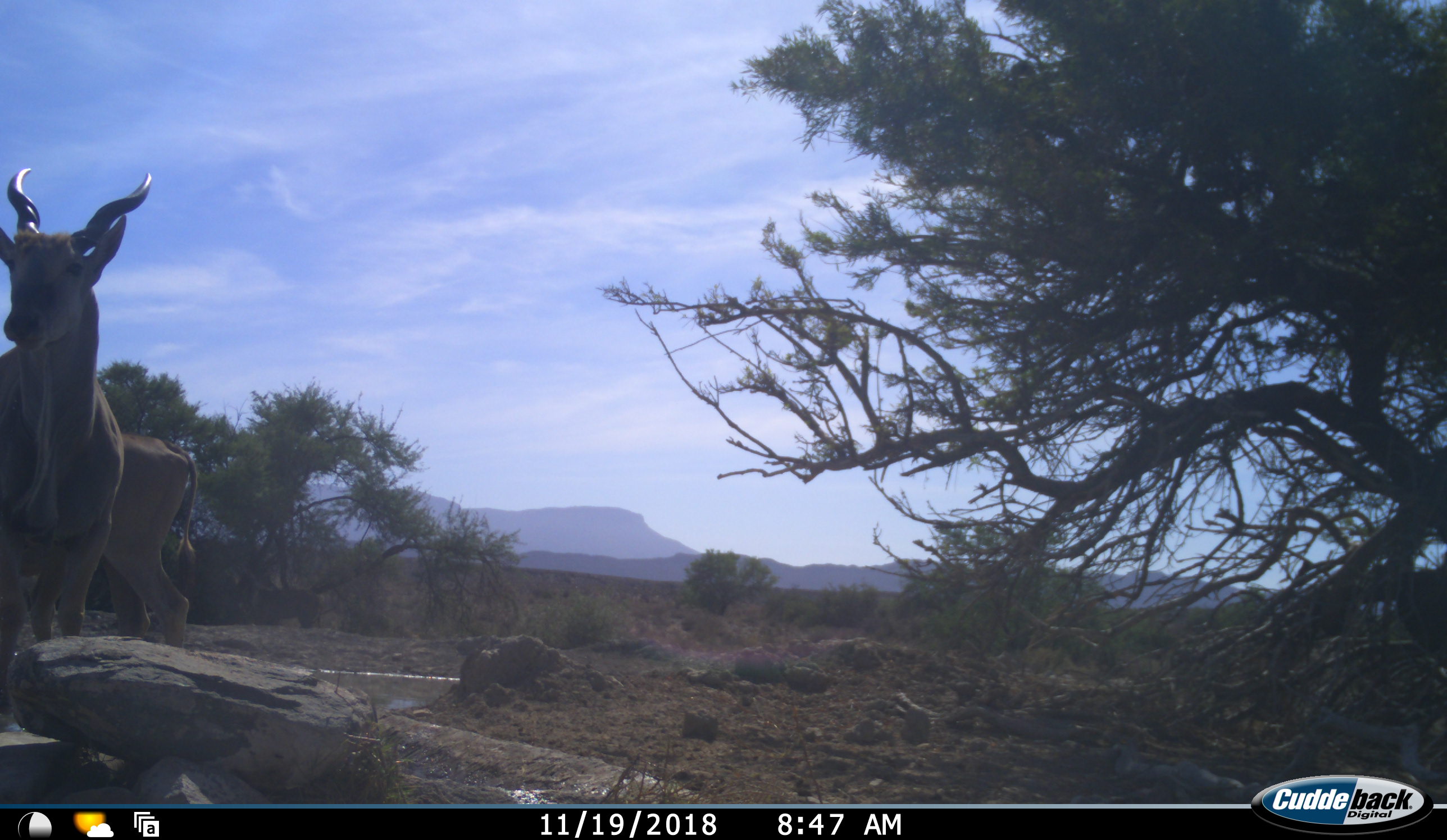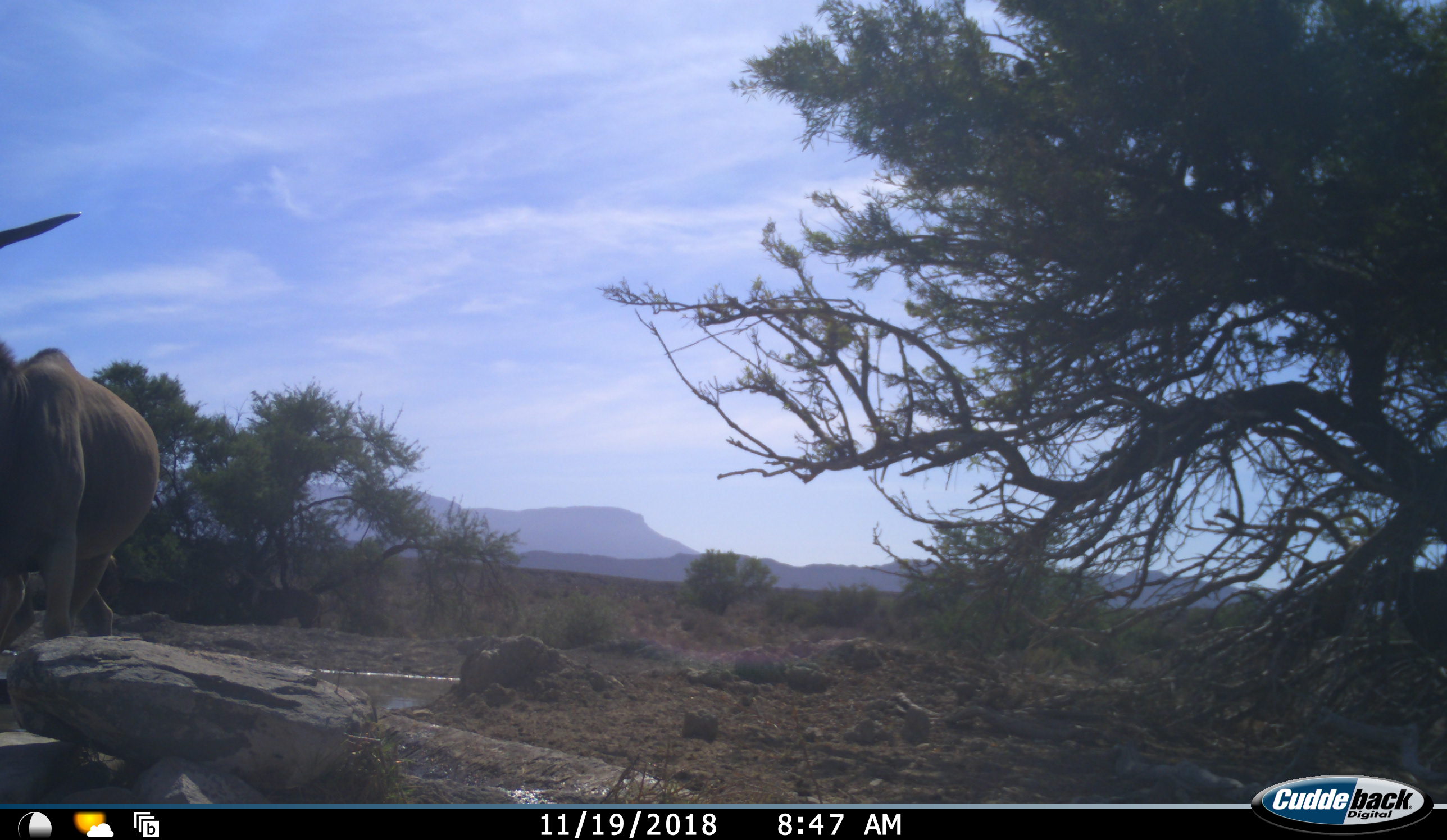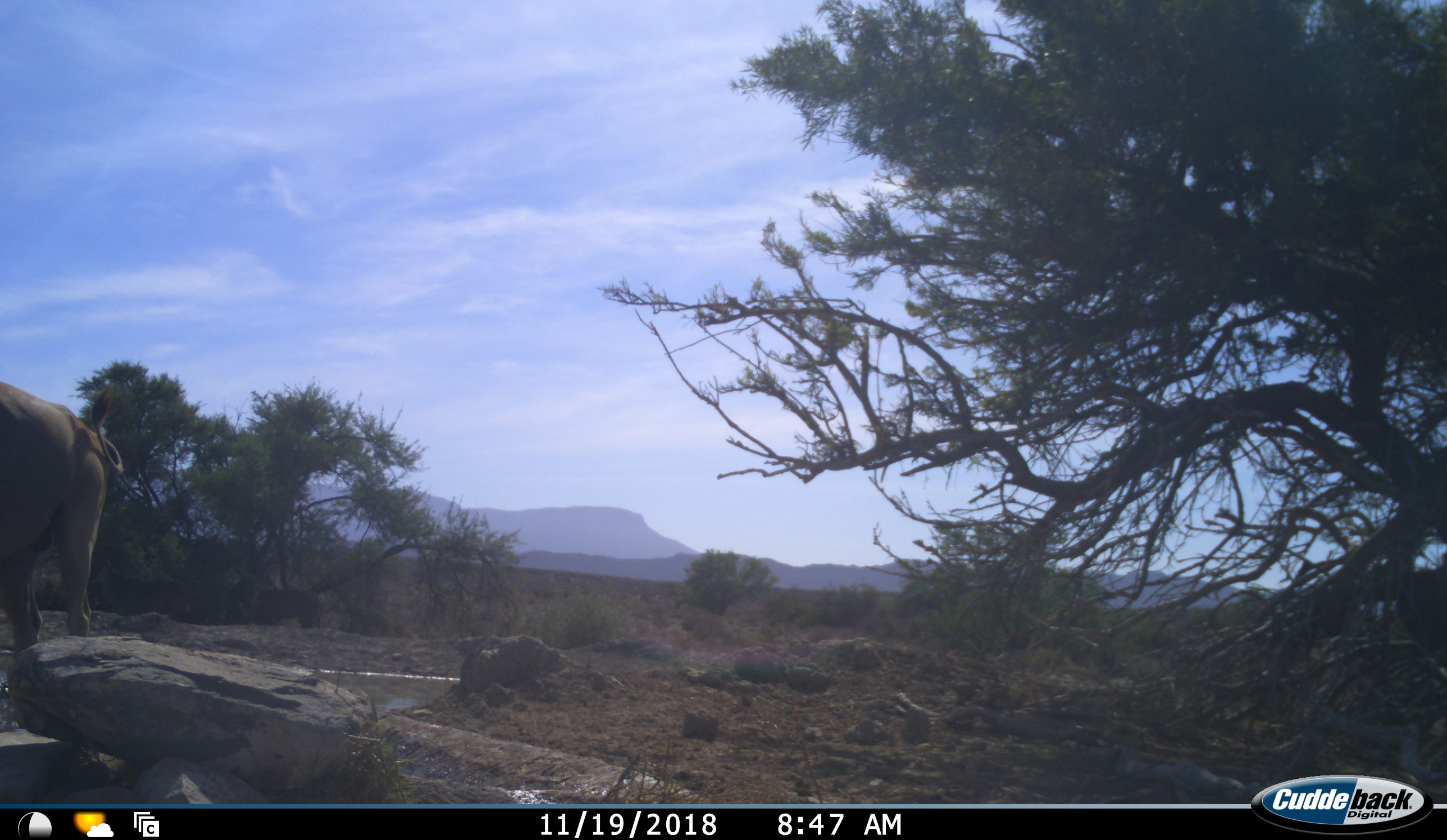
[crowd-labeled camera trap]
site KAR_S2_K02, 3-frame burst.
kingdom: Animalia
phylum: Chordata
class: Mammalia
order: Artiodactyla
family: Bovidae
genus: Tragelaphus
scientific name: Tragelaphus oryx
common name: eland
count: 2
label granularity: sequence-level